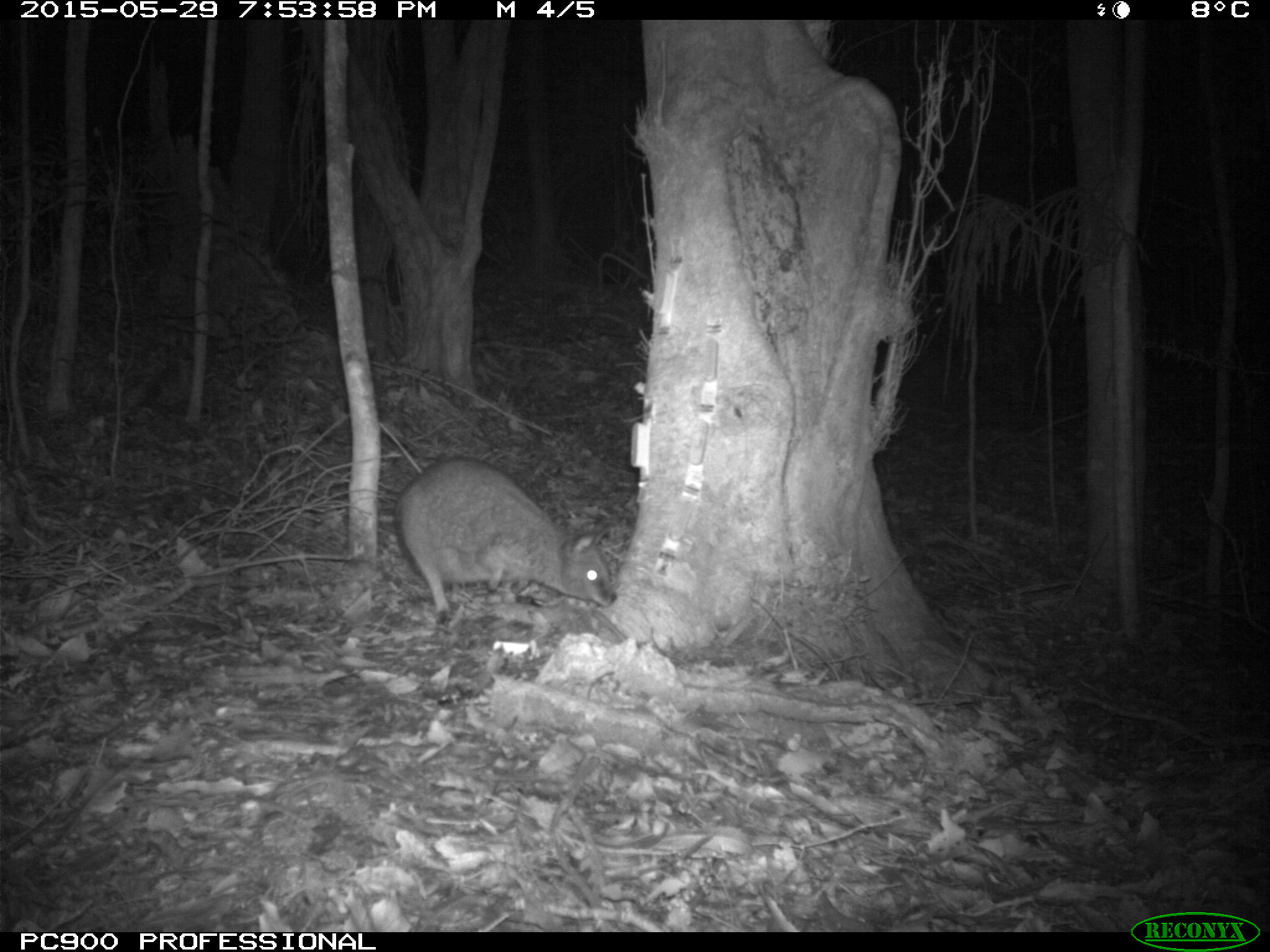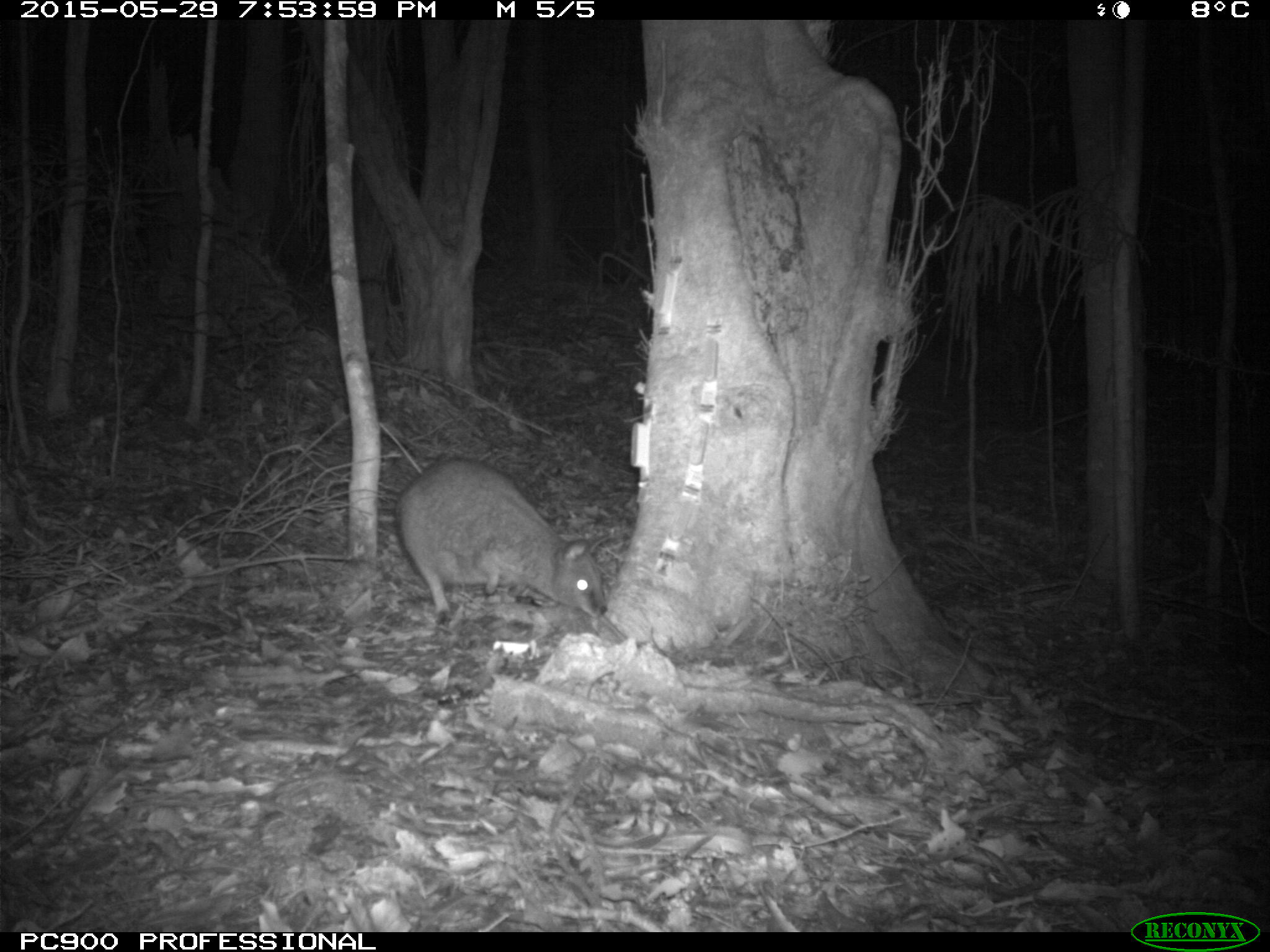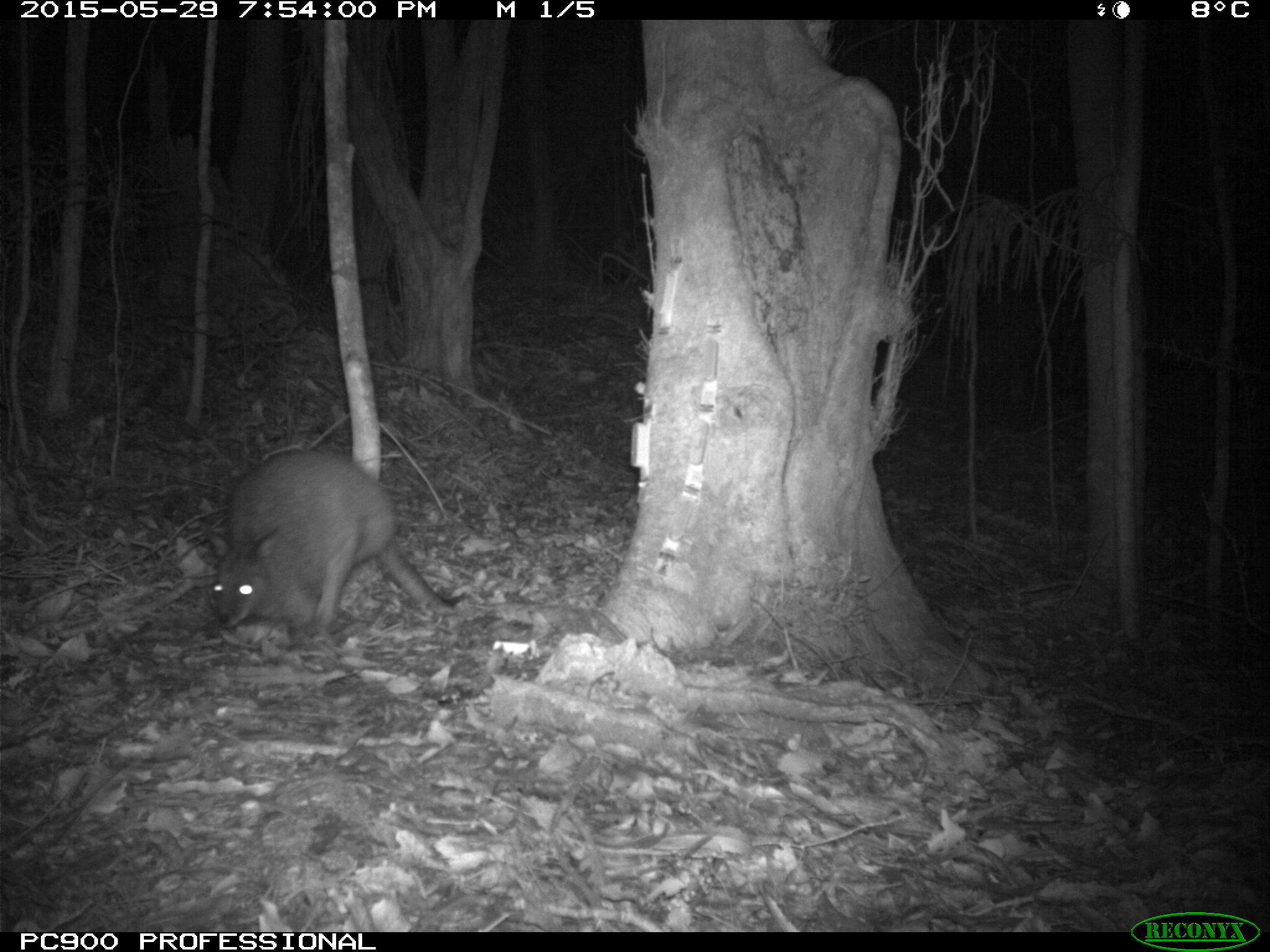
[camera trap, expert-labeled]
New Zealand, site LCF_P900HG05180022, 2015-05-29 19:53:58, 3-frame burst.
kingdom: Animalia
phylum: Chordata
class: Mammalia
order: Diprotodontia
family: Macropodidae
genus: Notamacropus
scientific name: Notamacropus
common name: wallaby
Wallaby (Notamacropus).